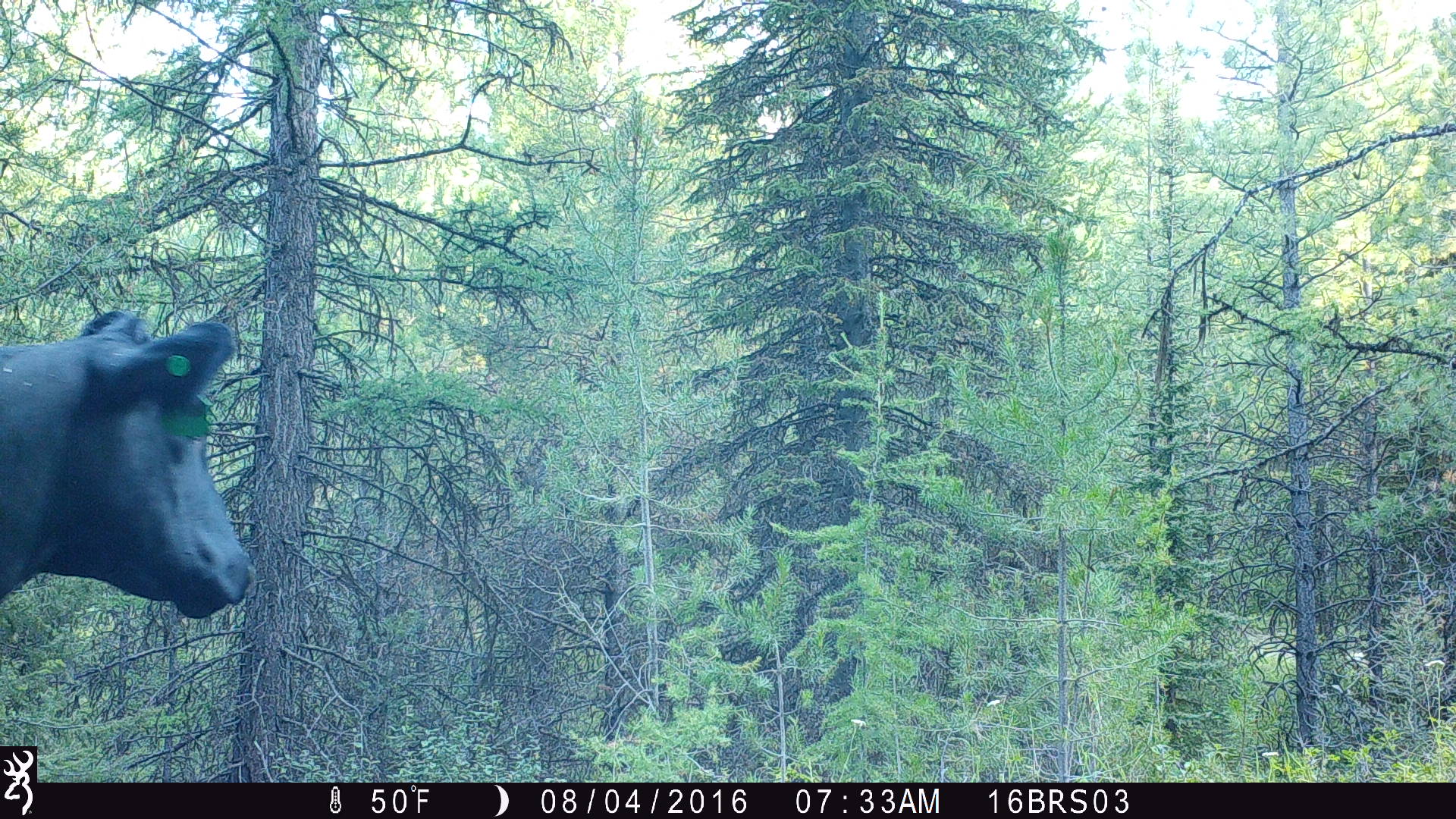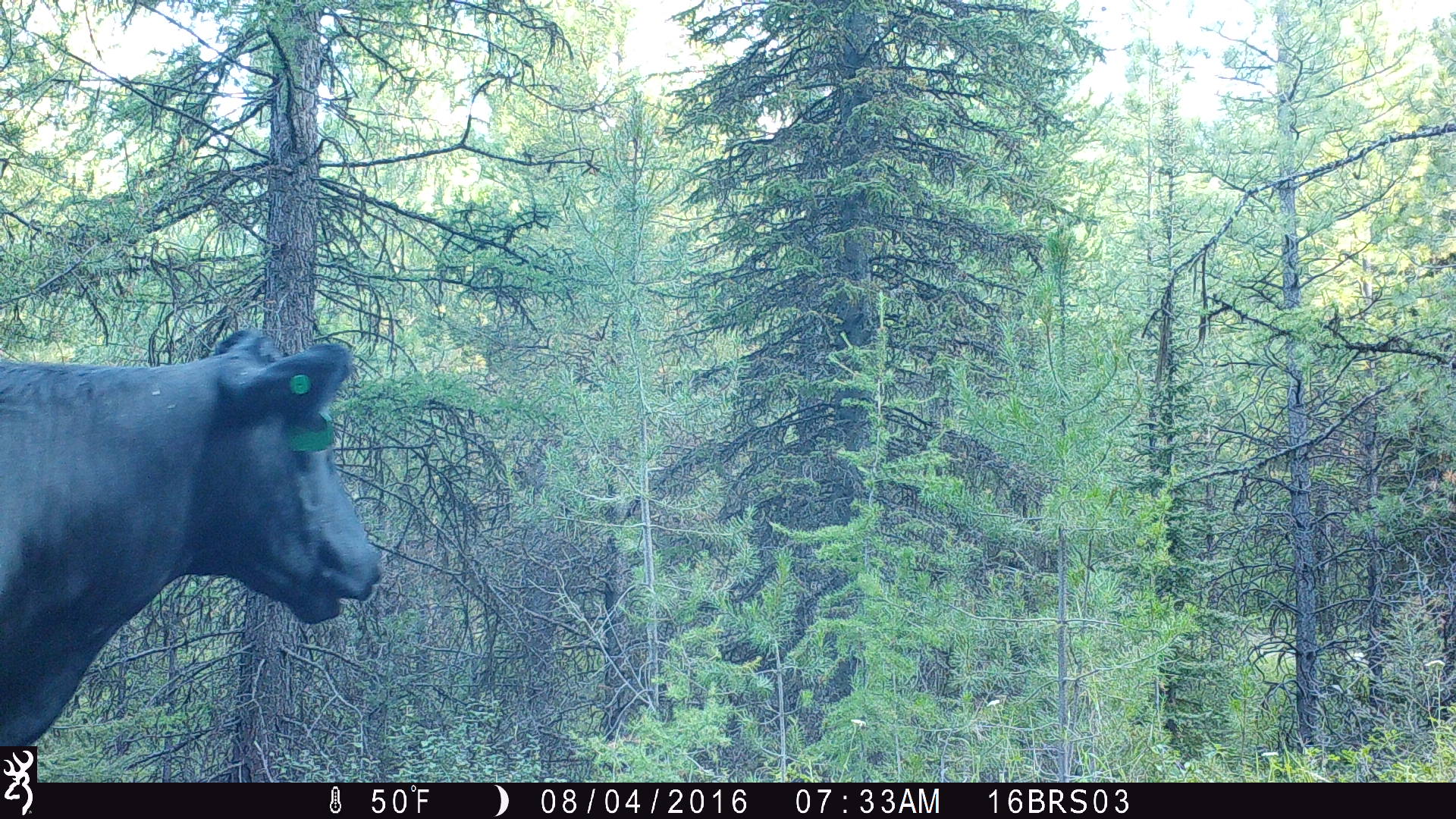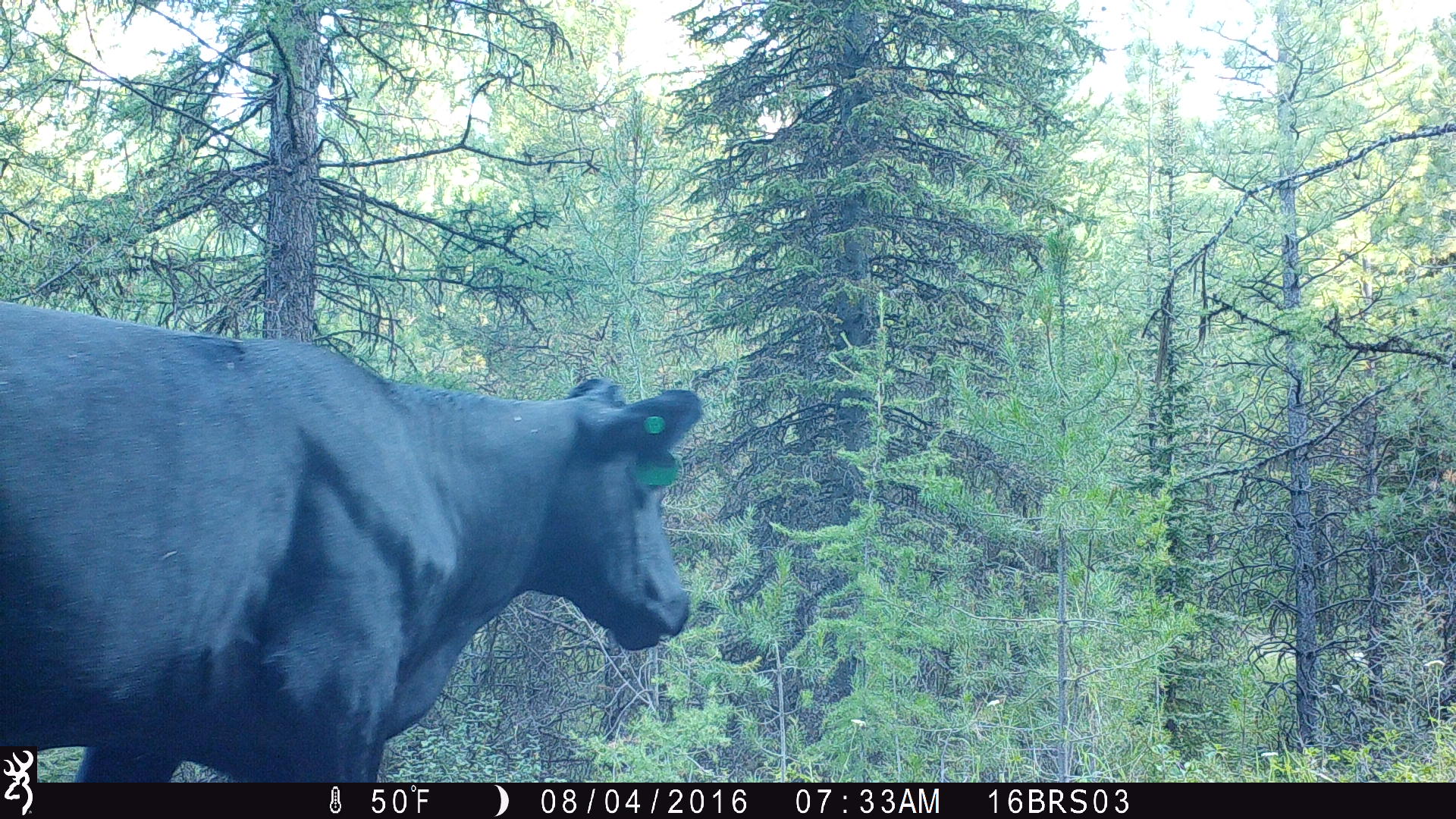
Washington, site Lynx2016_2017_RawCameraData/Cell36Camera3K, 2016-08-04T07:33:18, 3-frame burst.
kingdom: Animalia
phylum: Chordata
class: Mammalia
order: Artiodactyla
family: Bovidae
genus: Bos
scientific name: Bos taurus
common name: domestic cattle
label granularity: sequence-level